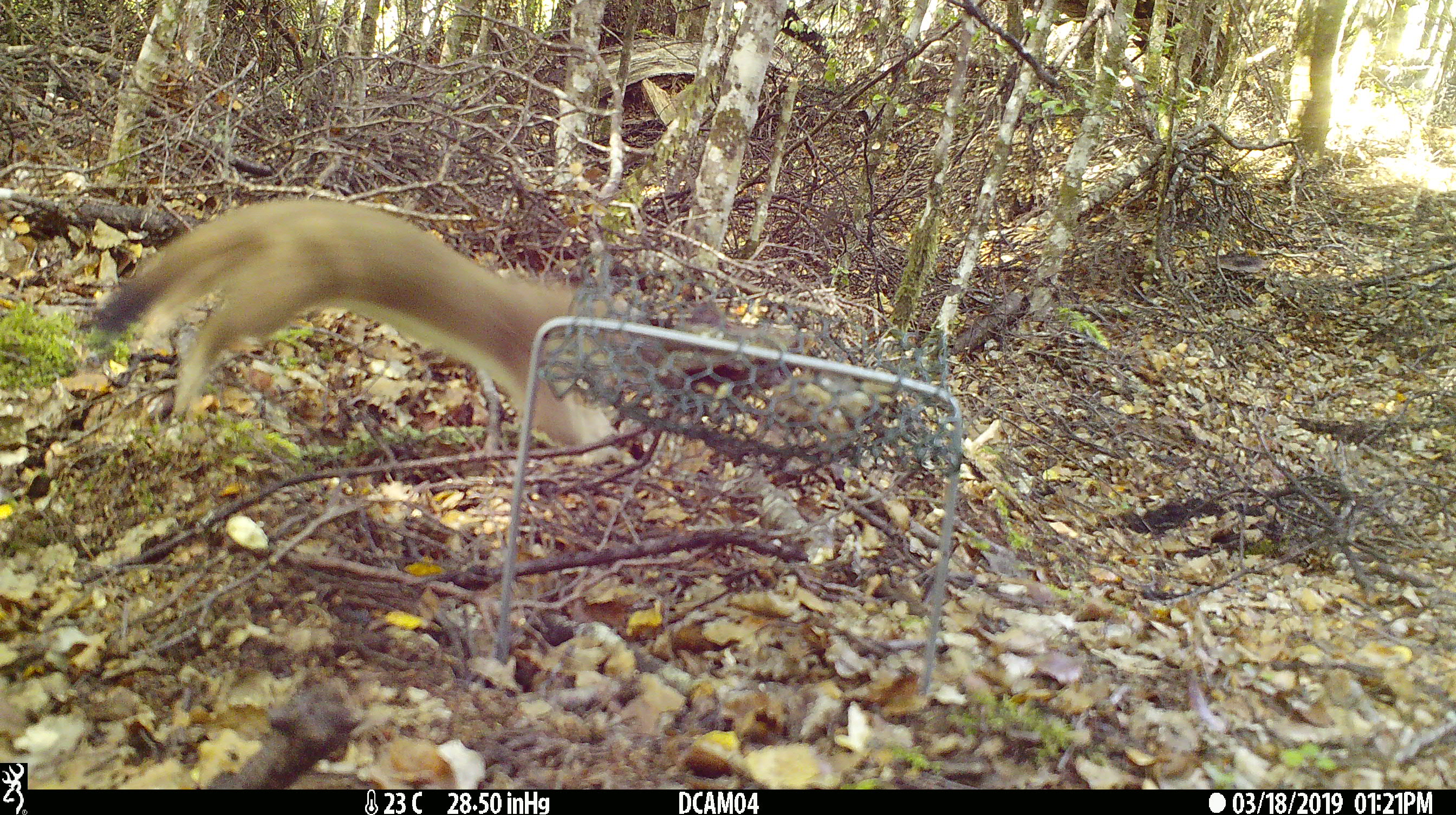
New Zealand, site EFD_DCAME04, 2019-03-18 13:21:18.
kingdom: Animalia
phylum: Chordata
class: Mammalia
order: Carnivora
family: Mustelidae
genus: Mustela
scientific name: Mustela erminea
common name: stoat